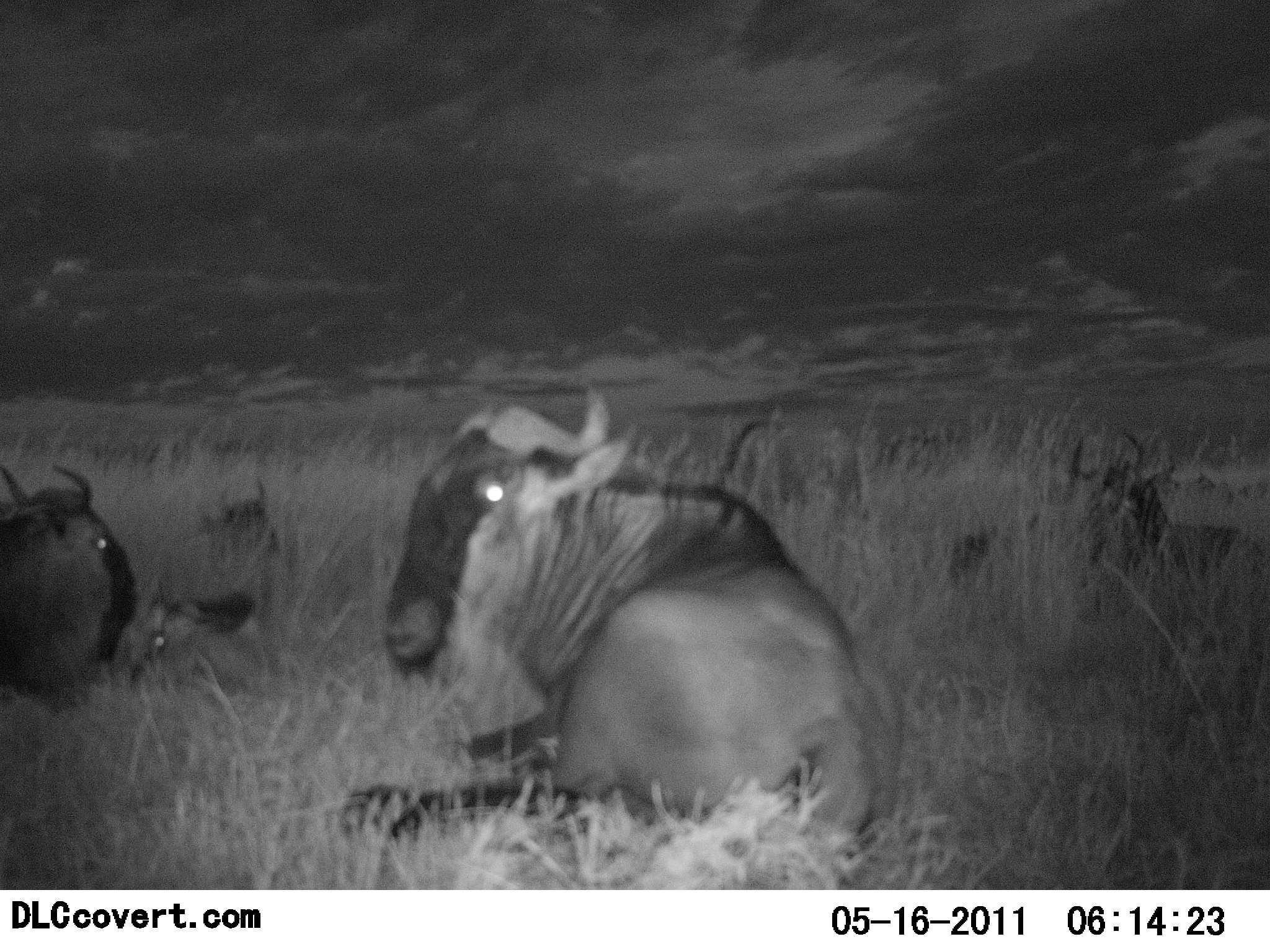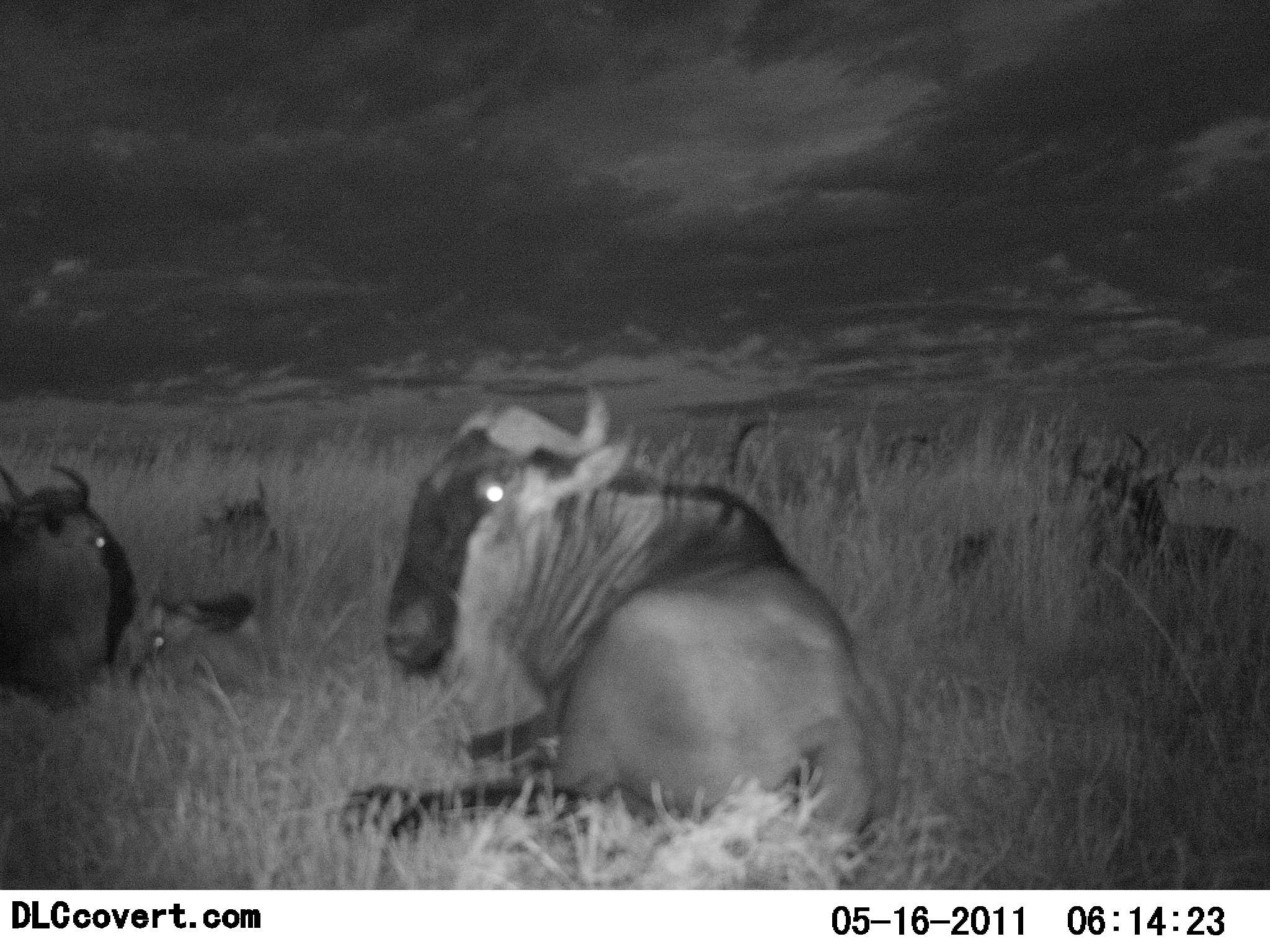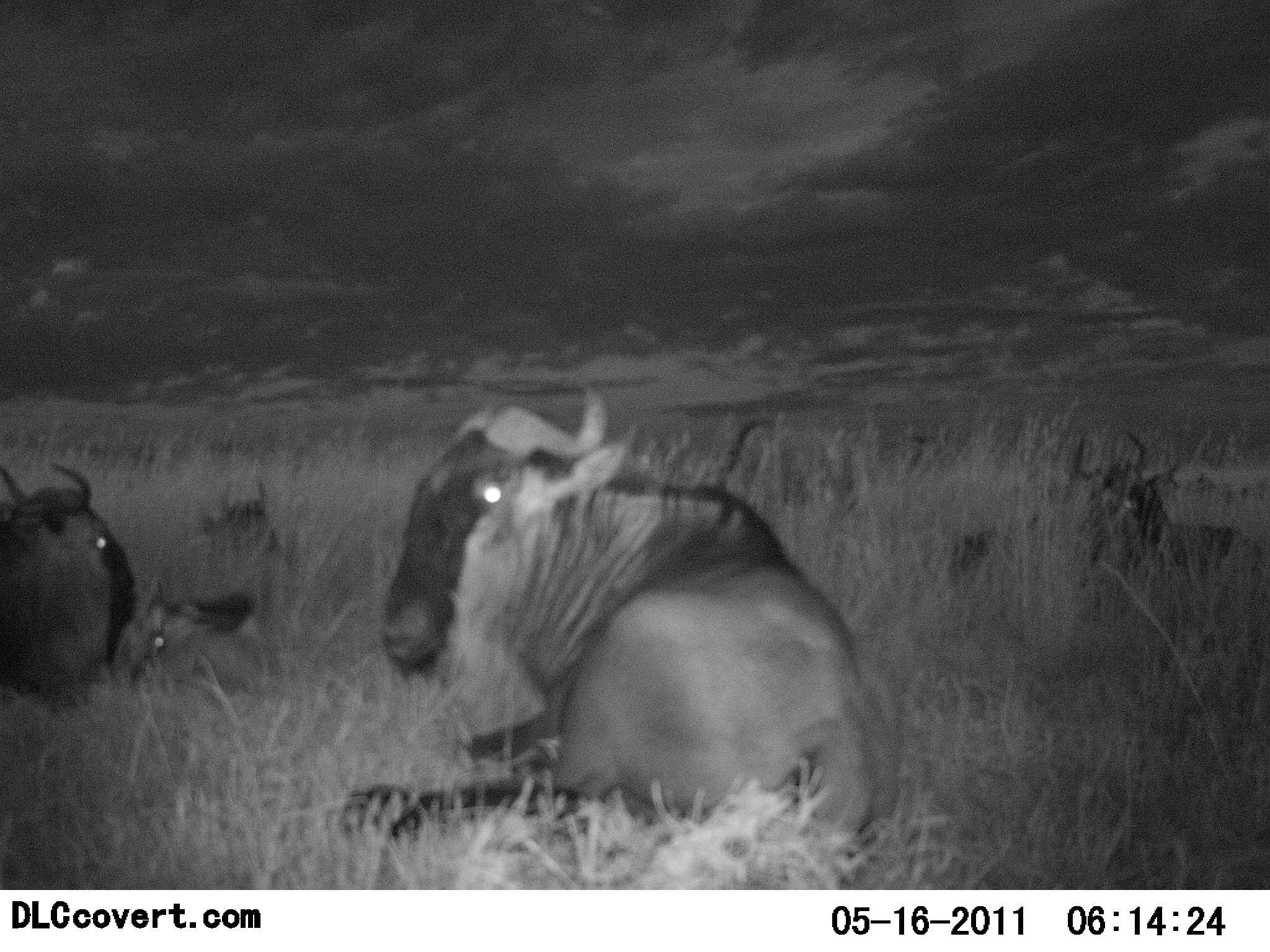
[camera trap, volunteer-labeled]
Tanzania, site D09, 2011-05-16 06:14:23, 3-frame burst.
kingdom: Animalia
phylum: Chordata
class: Mammalia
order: Artiodactyla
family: Bovidae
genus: Connochaetes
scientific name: Connochaetes taurinus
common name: blue wildebeest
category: wildebeest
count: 6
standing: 8%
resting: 100%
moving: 0%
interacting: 0%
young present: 25%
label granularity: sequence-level